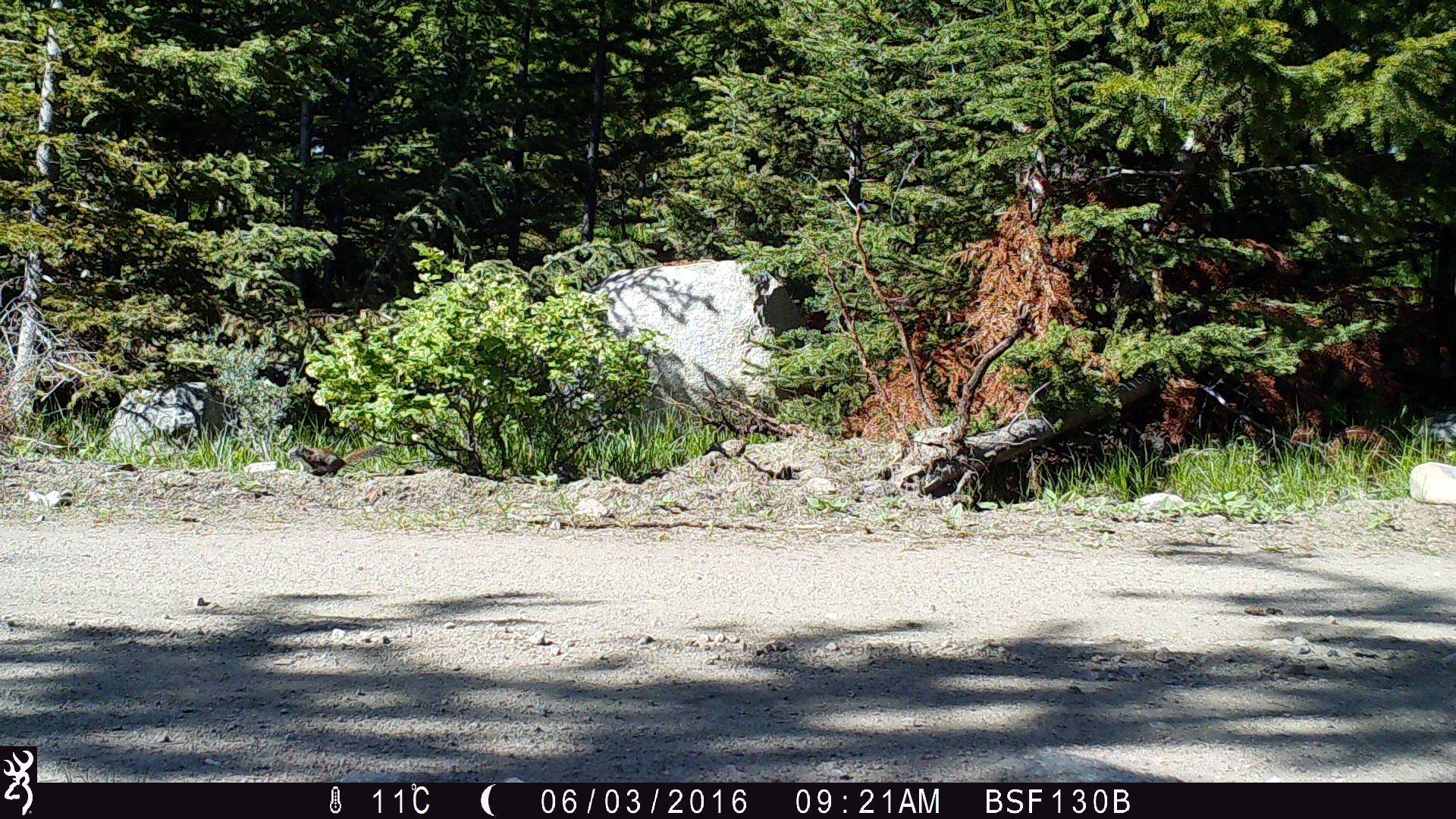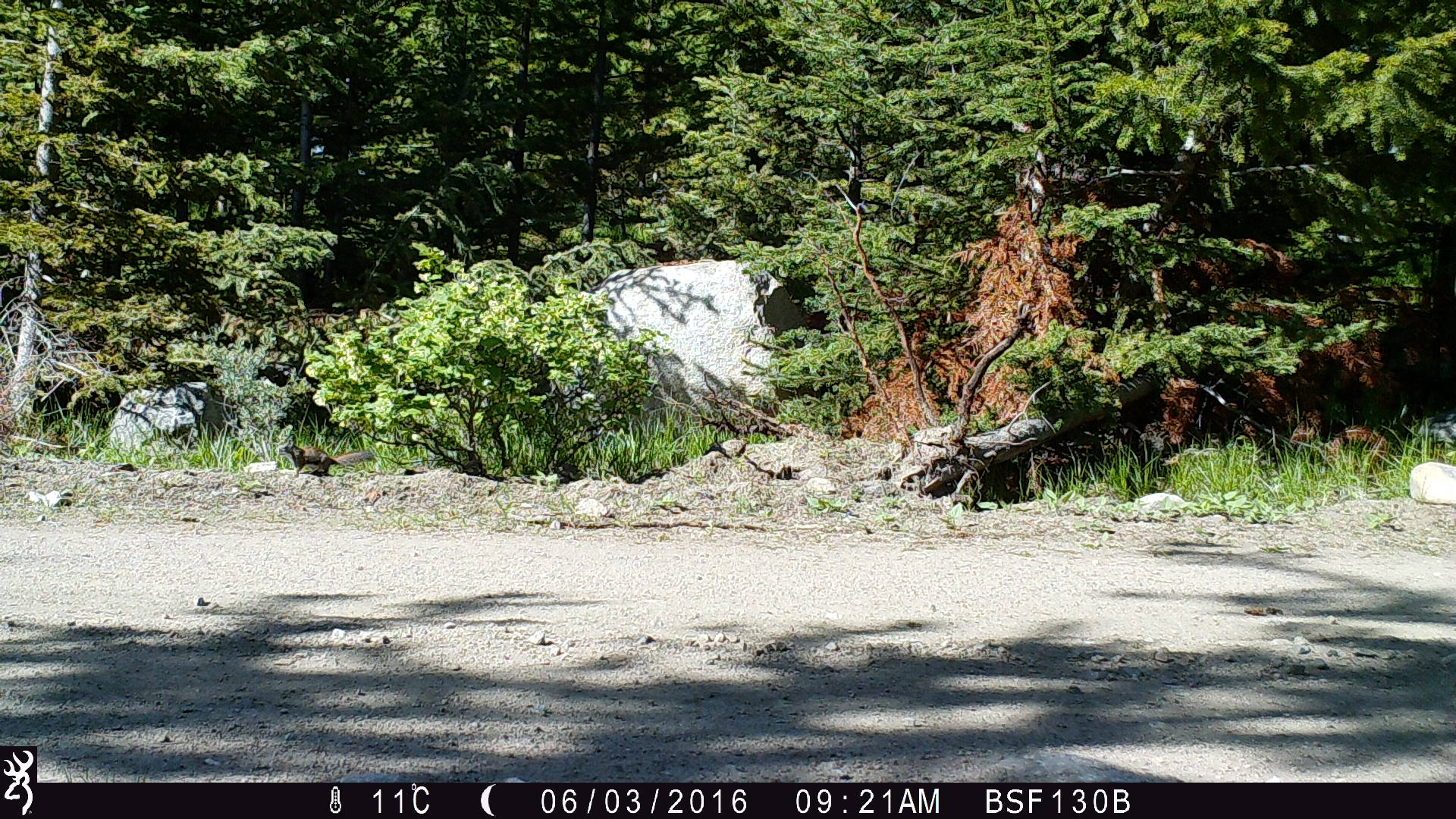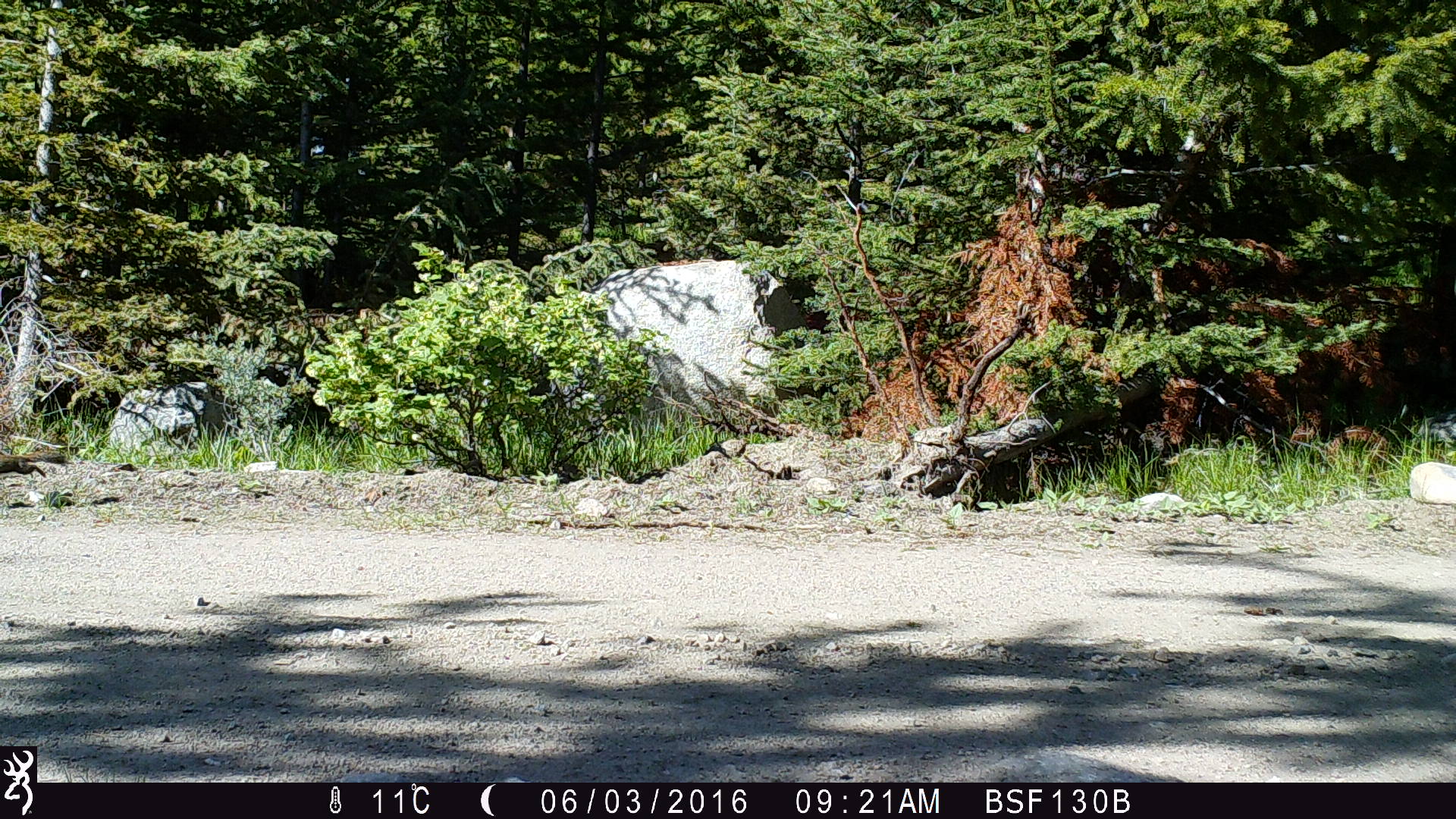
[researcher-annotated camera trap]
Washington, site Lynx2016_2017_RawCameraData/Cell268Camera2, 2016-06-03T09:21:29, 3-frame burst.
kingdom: Animalia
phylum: Chordata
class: Mammalia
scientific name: Mammalia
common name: small mammal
Small mammal (Mammalia). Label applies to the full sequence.